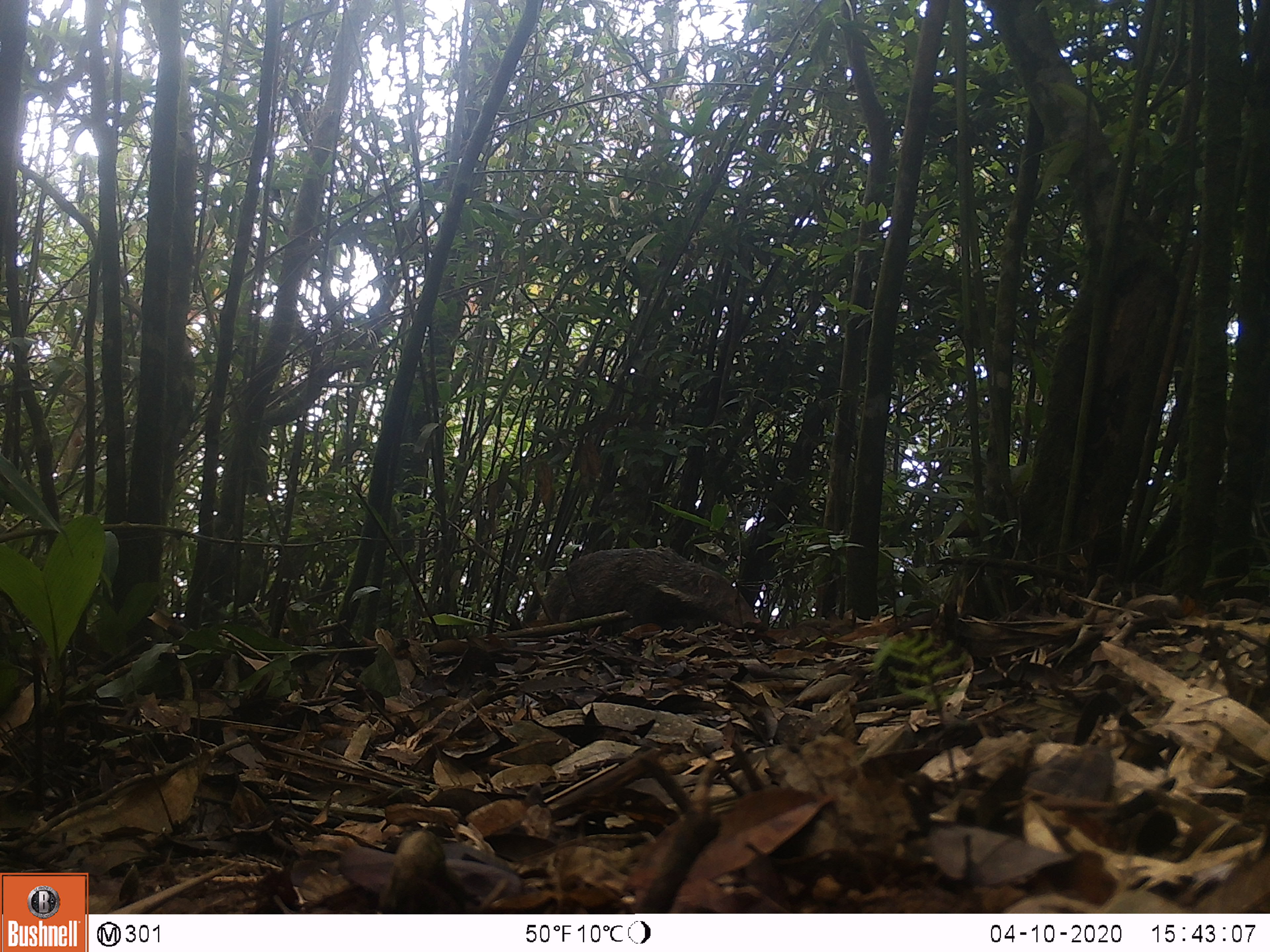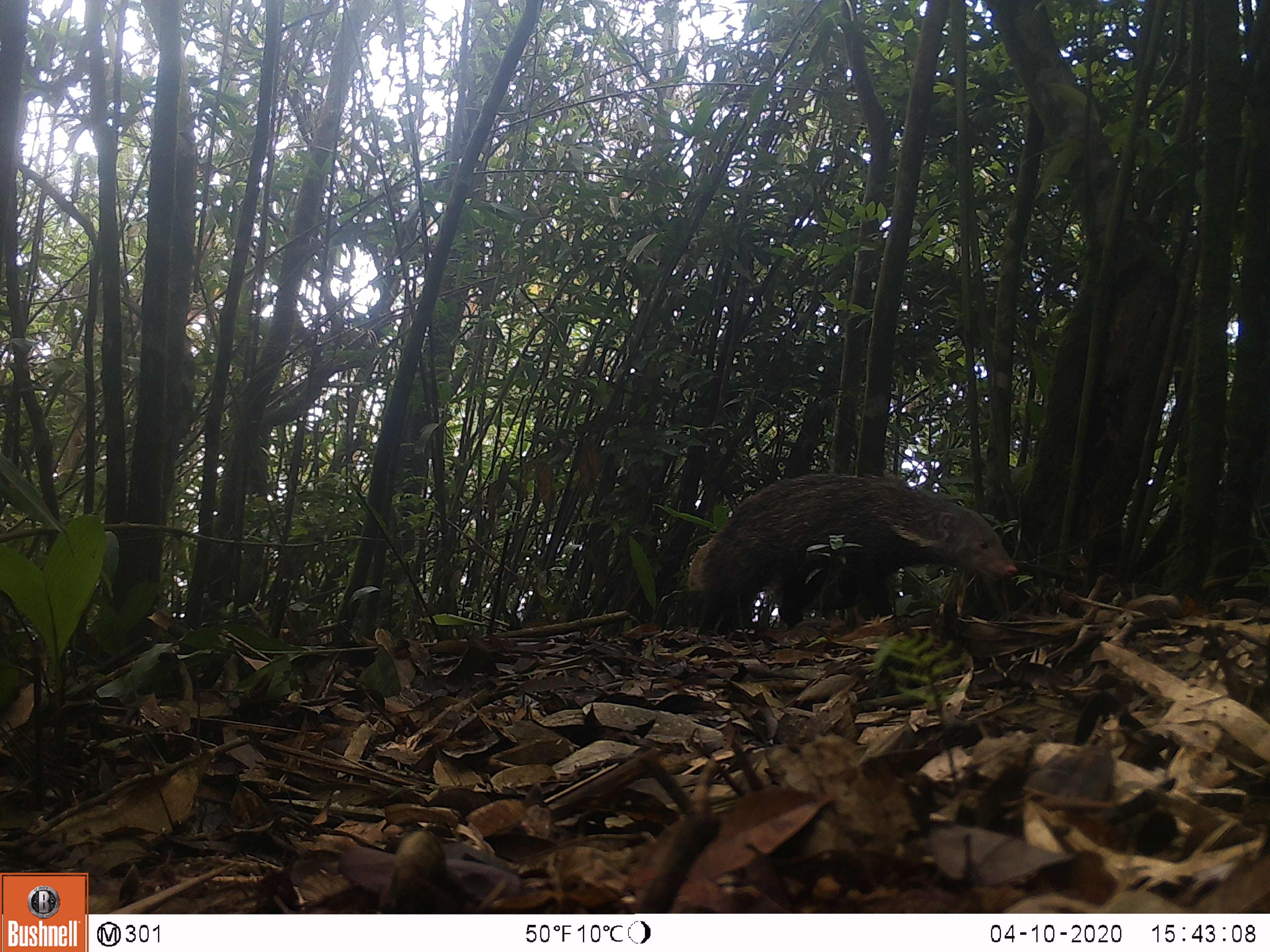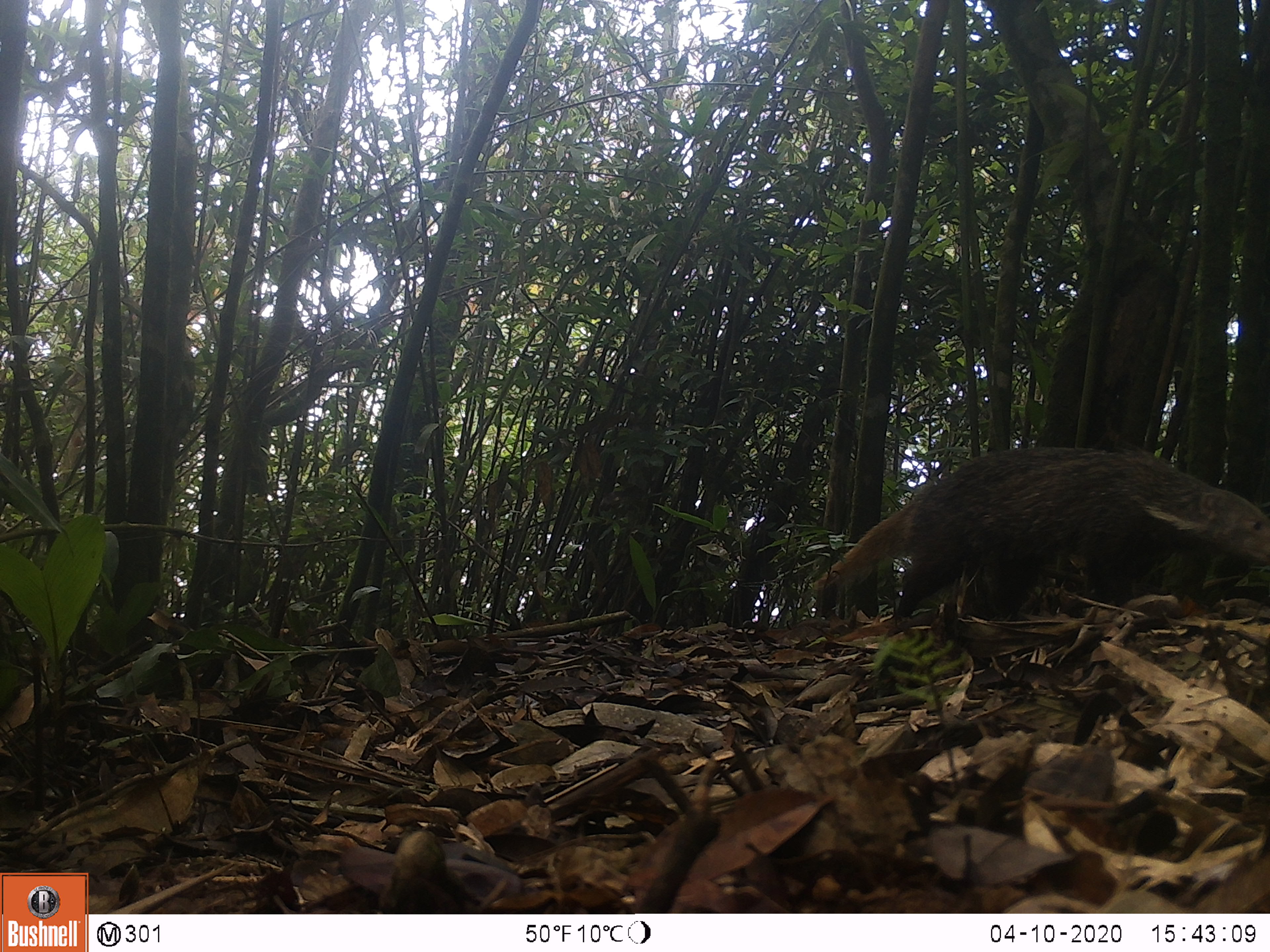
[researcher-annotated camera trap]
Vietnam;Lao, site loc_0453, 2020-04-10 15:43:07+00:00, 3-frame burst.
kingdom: Animalia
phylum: Chordata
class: Mammalia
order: Carnivora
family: Herpestidae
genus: Urva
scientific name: Urva urva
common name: crab-eating mongoose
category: crab eating mongoose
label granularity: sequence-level